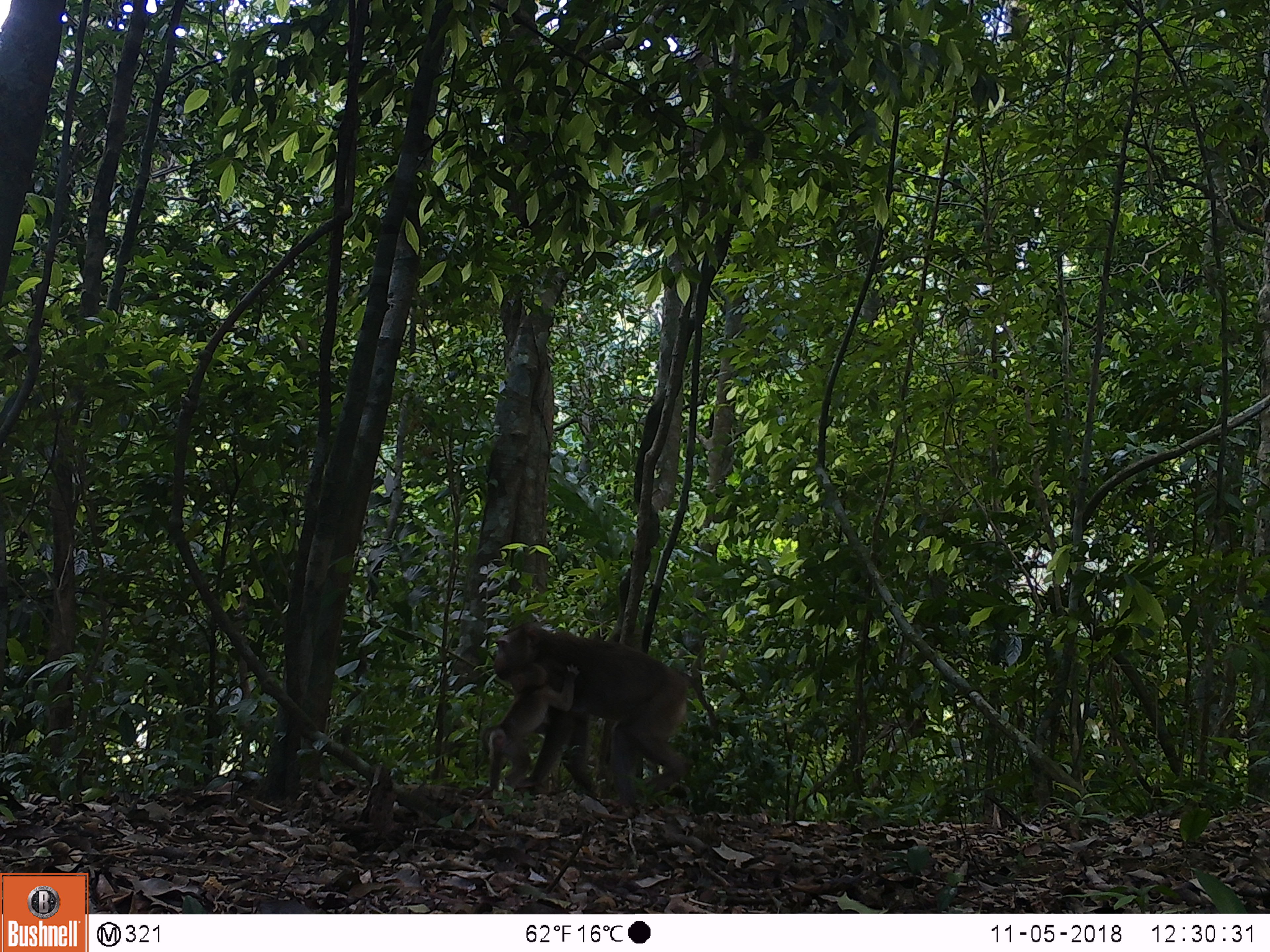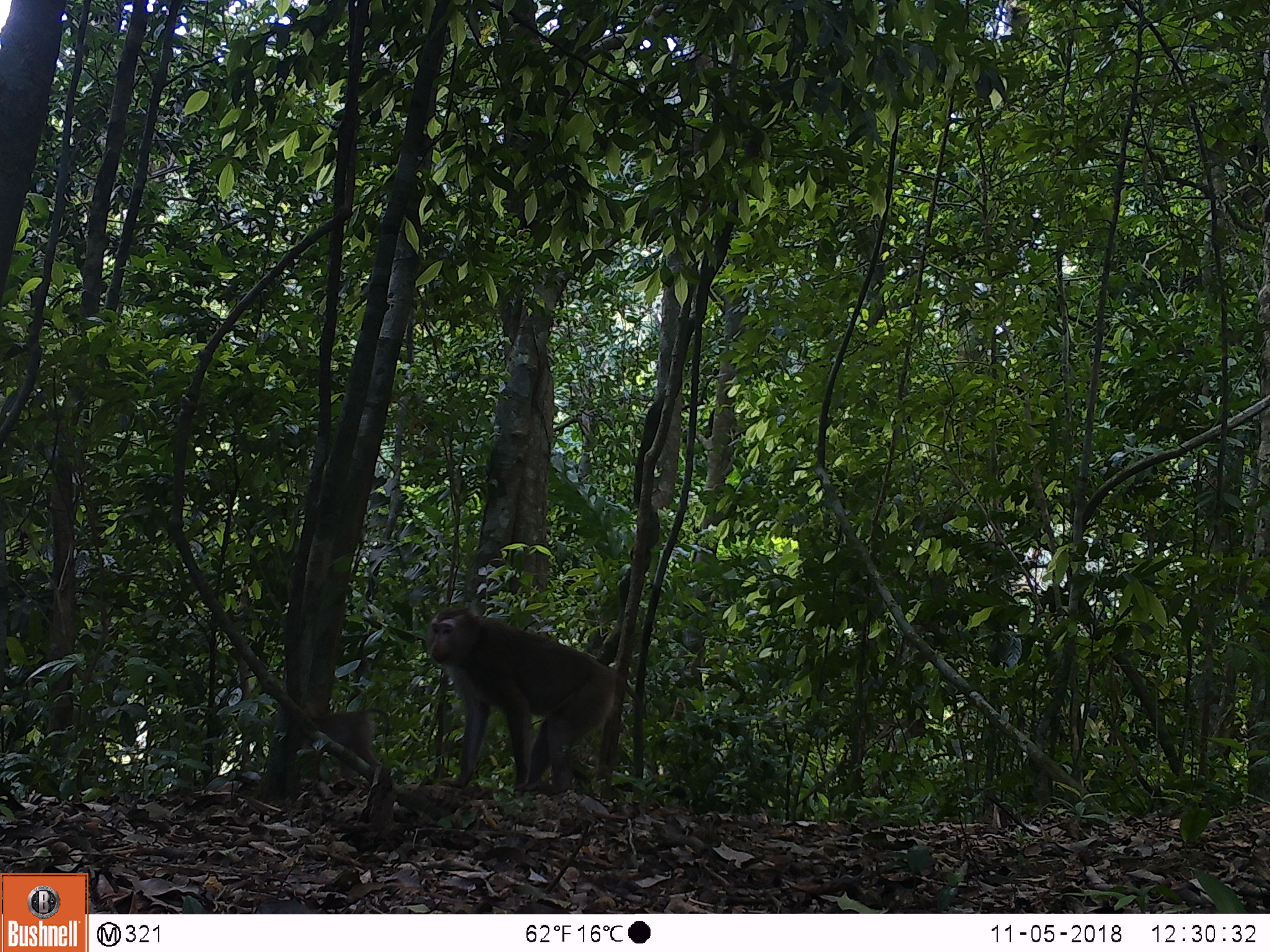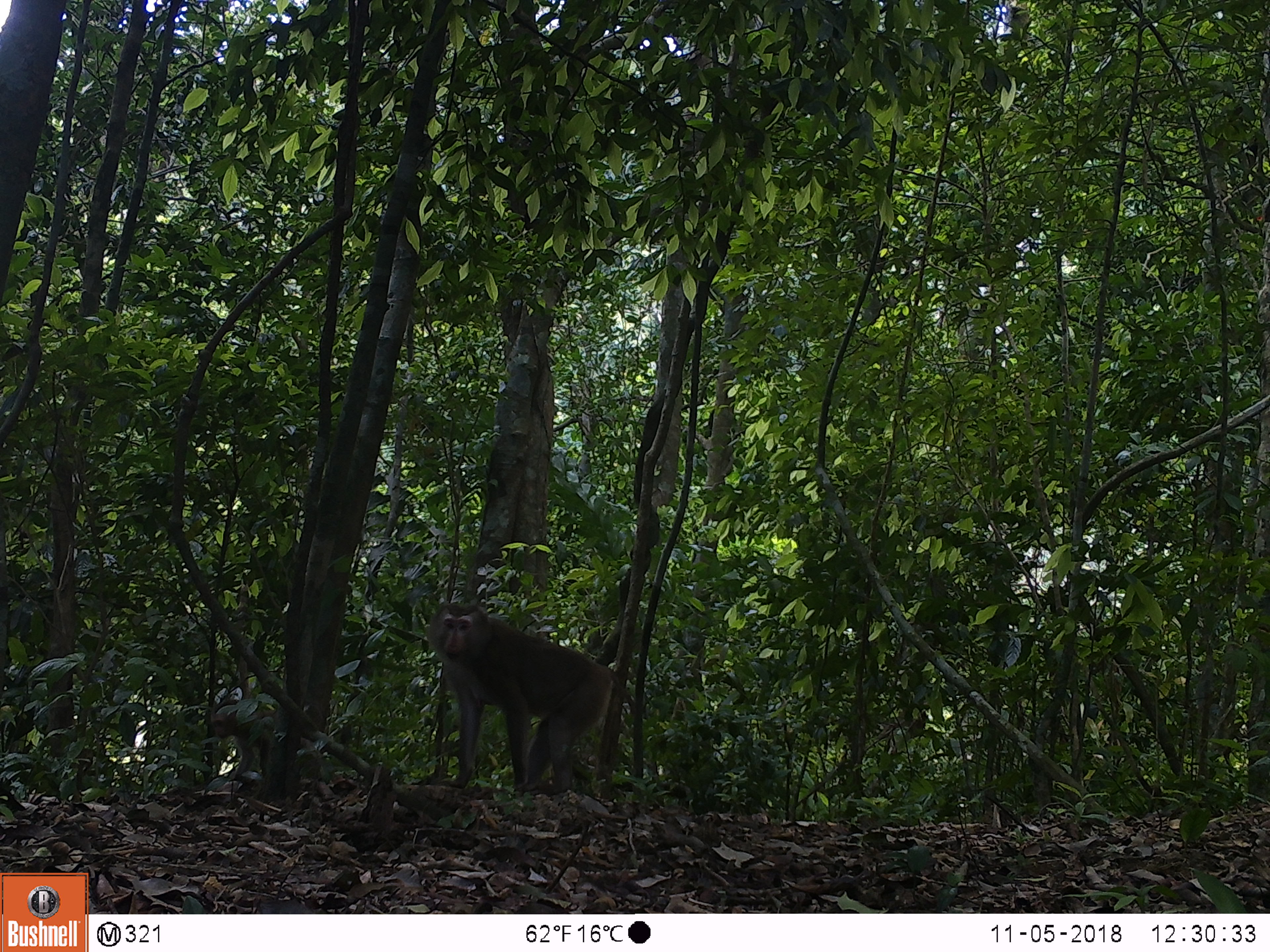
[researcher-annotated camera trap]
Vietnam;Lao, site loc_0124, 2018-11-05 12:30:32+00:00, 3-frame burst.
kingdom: Animalia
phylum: Chordata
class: Mammalia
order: Primates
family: Cercopithecidae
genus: Macaca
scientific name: Macaca nemestrina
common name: pig-tailed macaque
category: pig tailed macaque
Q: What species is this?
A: Pig tailed macaque (pig-tailed macaque) (Macaca nemestrina).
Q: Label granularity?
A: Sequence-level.